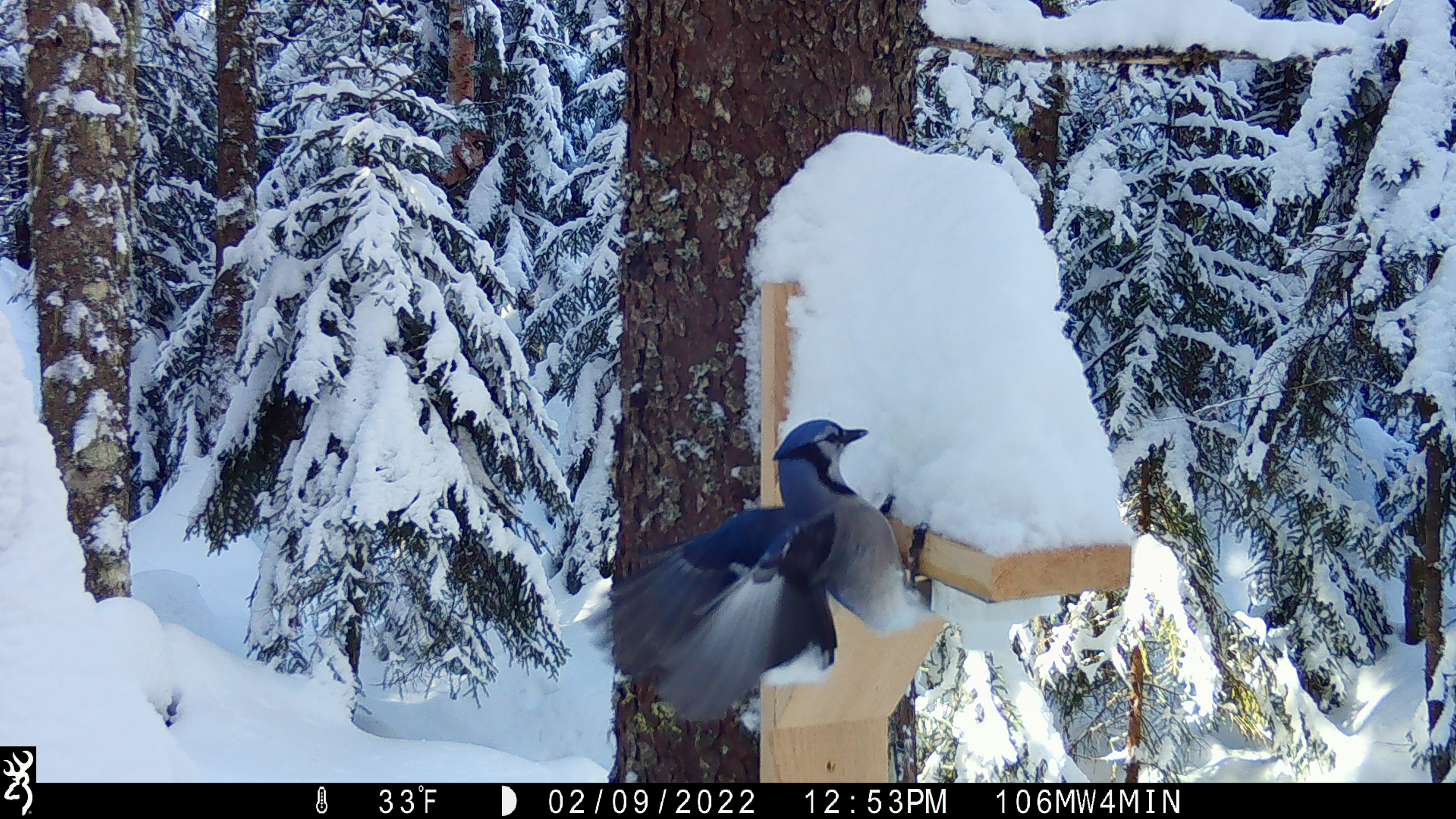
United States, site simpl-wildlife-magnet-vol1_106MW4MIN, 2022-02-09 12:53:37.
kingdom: Animalia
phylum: Chordata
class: Aves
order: Passeriformes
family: Corvidae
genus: Cyanocitta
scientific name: Cyanocitta cristata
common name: blue jay